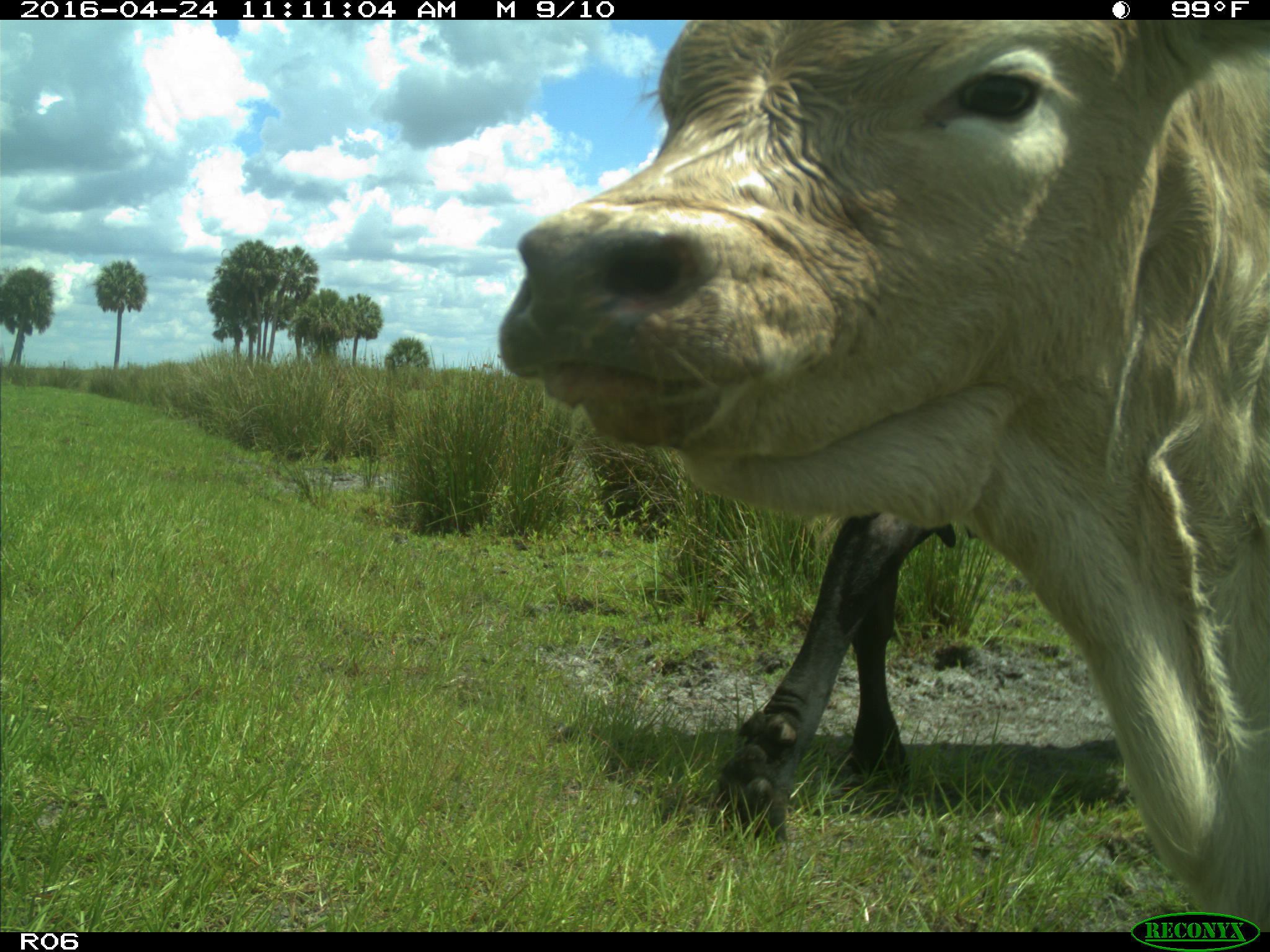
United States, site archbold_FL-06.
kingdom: Animalia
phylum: Chordata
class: Mammalia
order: Artiodactyla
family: Bovidae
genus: Bos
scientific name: Bos taurus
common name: domestic cow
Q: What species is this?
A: Bos taurus (domestic cow).